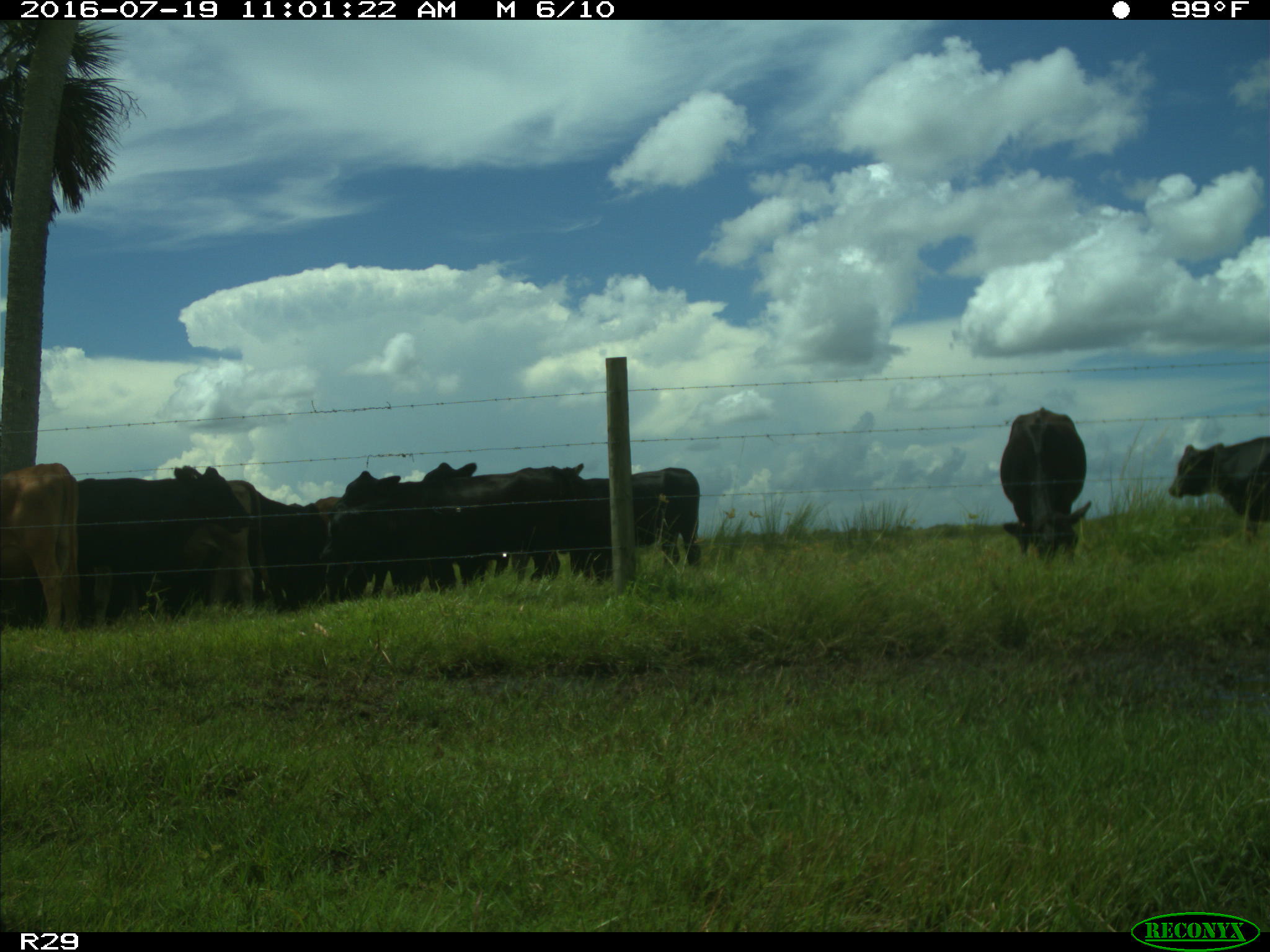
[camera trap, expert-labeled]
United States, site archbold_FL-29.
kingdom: Animalia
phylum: Chordata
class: Mammalia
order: Artiodactyla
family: Bovidae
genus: Bos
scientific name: Bos taurus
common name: domestic cow